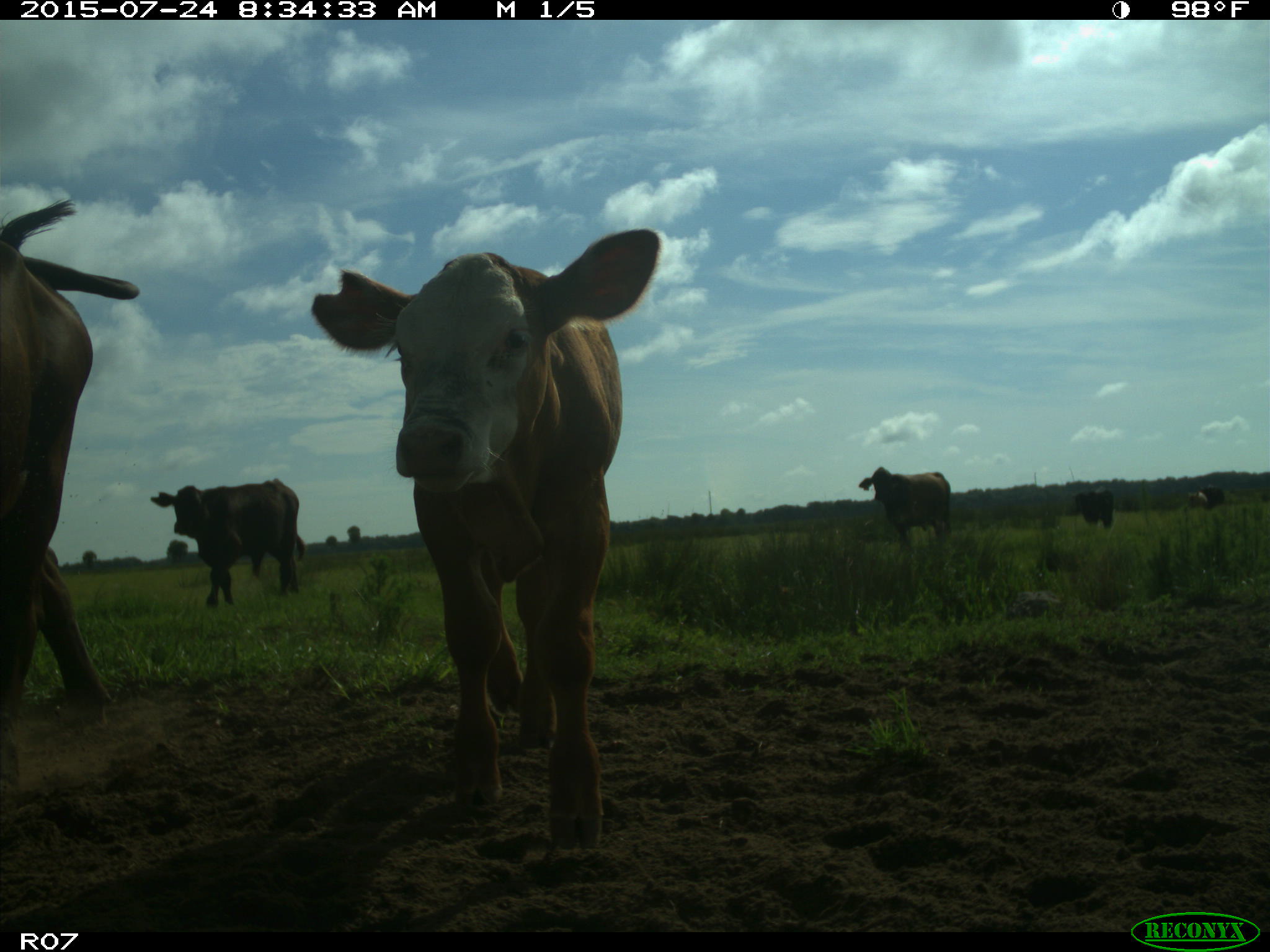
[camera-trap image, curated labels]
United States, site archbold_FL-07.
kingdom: Animalia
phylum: Chordata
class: Mammalia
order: Artiodactyla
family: Bovidae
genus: Bos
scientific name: Bos taurus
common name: domestic cow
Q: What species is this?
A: Bos taurus (domestic cow).